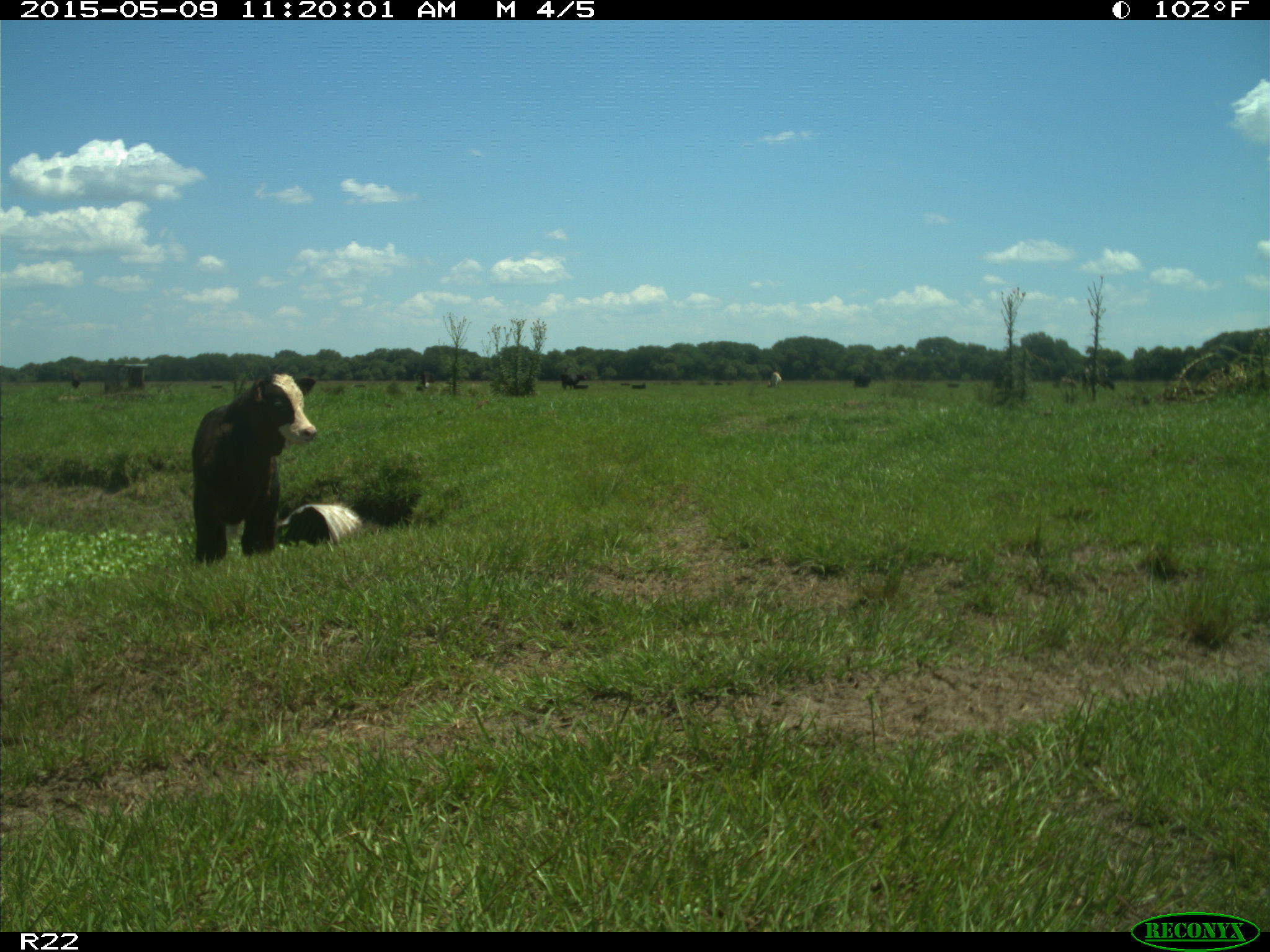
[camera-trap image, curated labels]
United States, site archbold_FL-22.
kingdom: Animalia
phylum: Chordata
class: Mammalia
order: Artiodactyla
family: Bovidae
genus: Bos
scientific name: Bos taurus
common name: domestic cow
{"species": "Bos taurus (domestic cow)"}